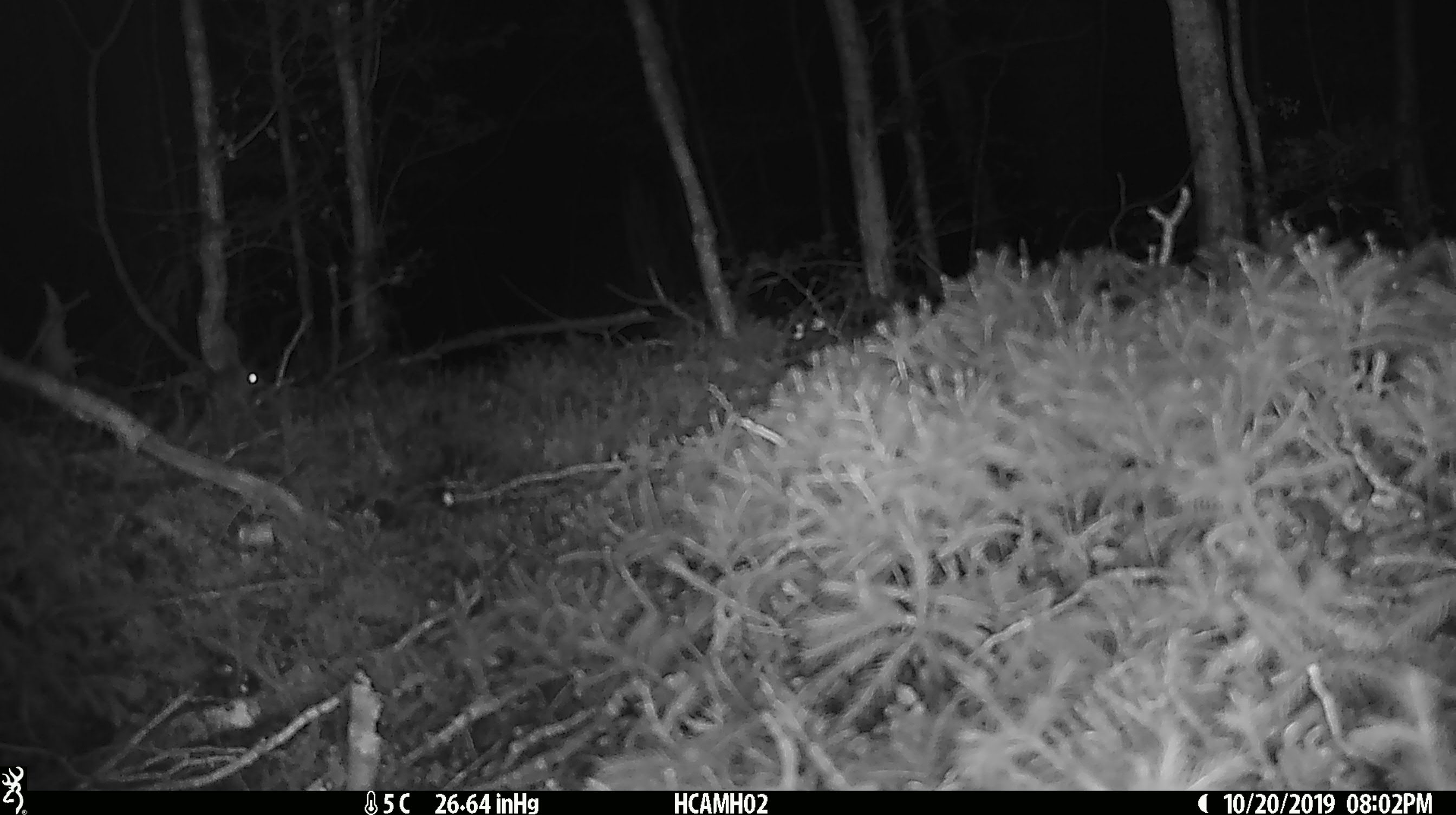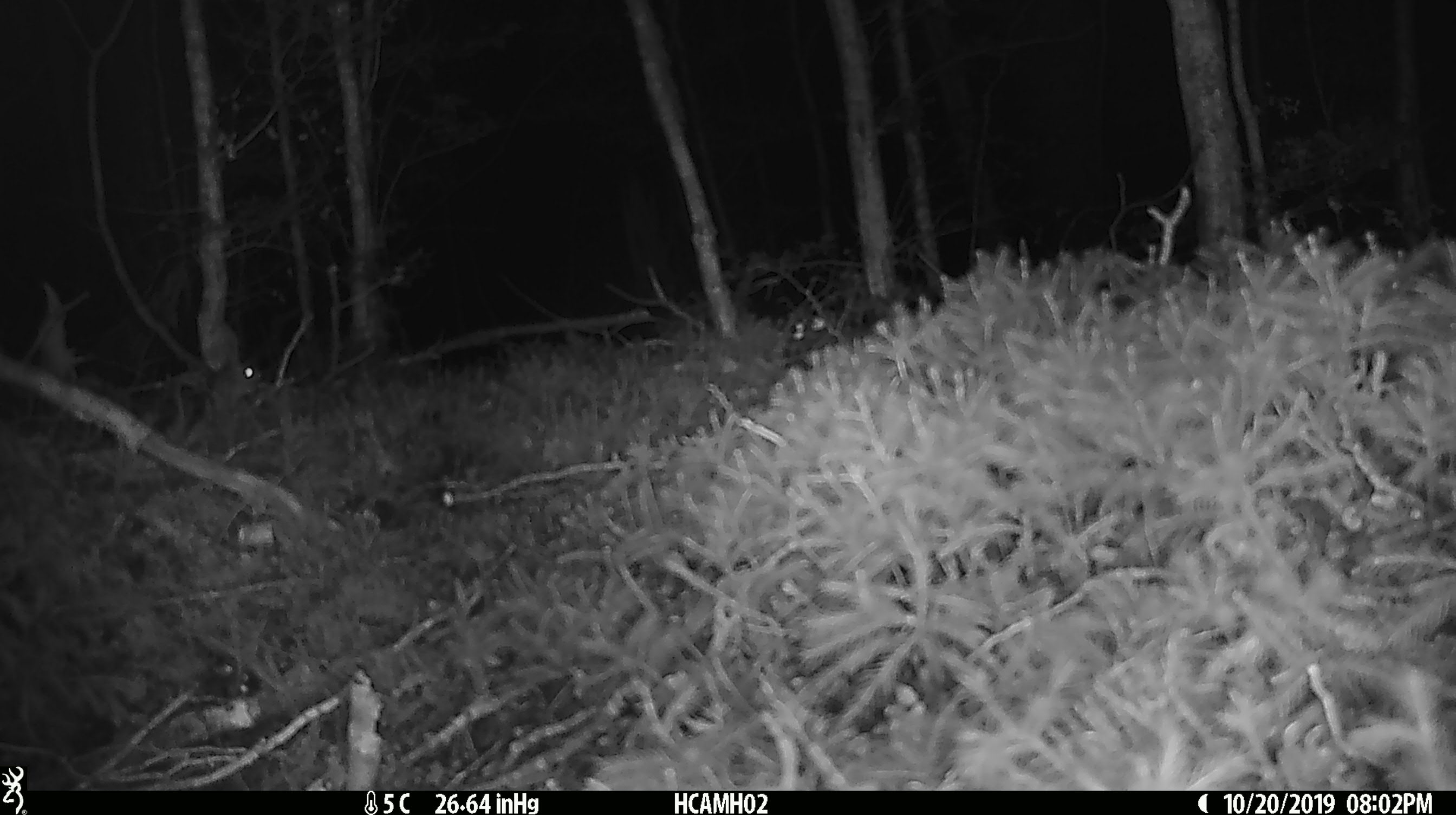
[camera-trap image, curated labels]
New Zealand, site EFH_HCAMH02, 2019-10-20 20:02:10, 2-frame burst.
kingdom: Animalia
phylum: Chordata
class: Mammalia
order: Rodentia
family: Muridae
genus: Mus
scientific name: Mus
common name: mouse